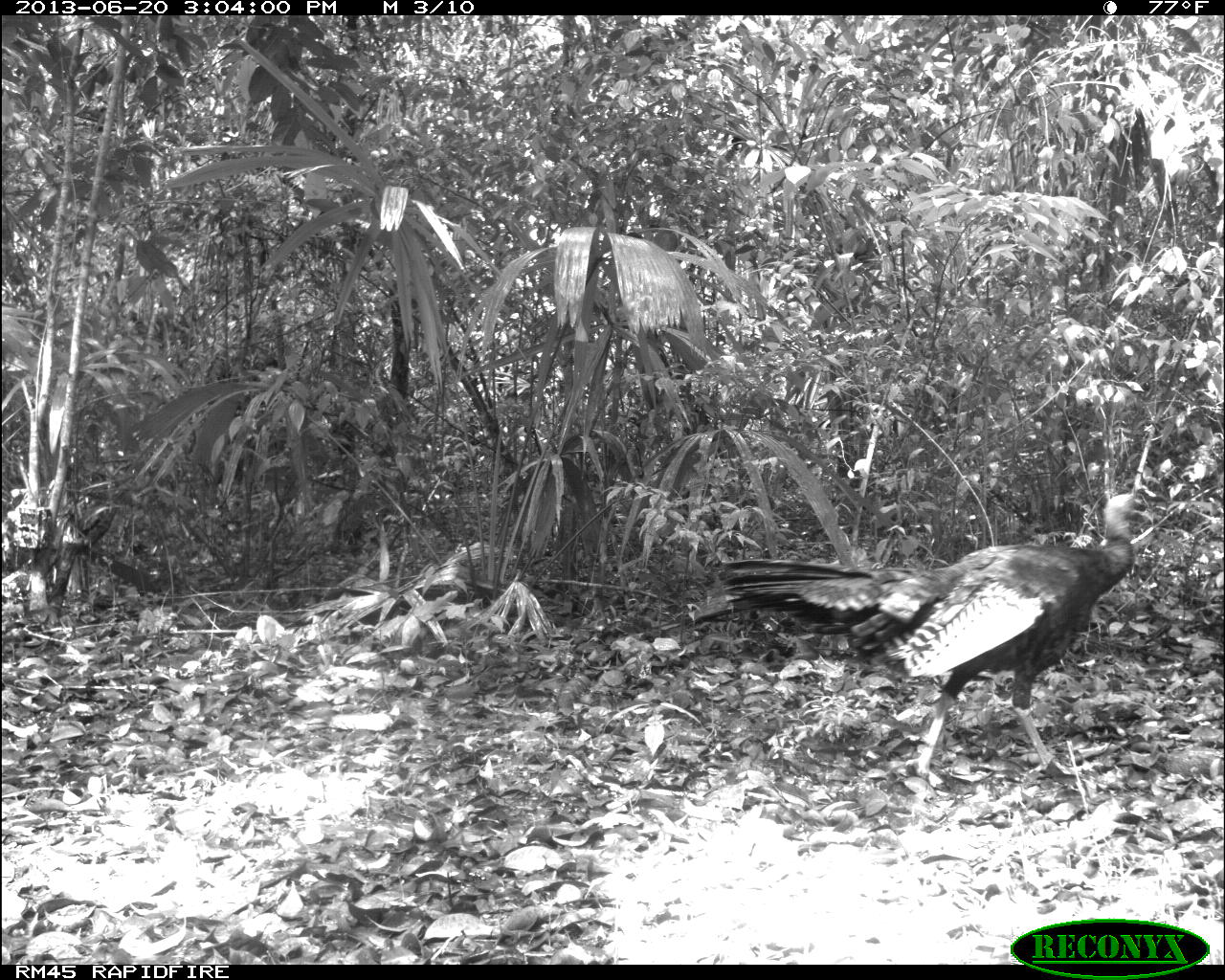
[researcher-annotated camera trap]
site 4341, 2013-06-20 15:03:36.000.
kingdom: Animalia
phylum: Chordata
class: Aves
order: Galliformes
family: Phasianidae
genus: Meleagris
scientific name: Meleagris ocellata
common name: ocellated turkey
Meleagris ocellata (ocellated turkey), count 1, sex male.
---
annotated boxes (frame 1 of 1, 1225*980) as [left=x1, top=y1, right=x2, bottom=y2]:
meleagris ocellata: [left=692, top=493, right=1153, bottom=787]